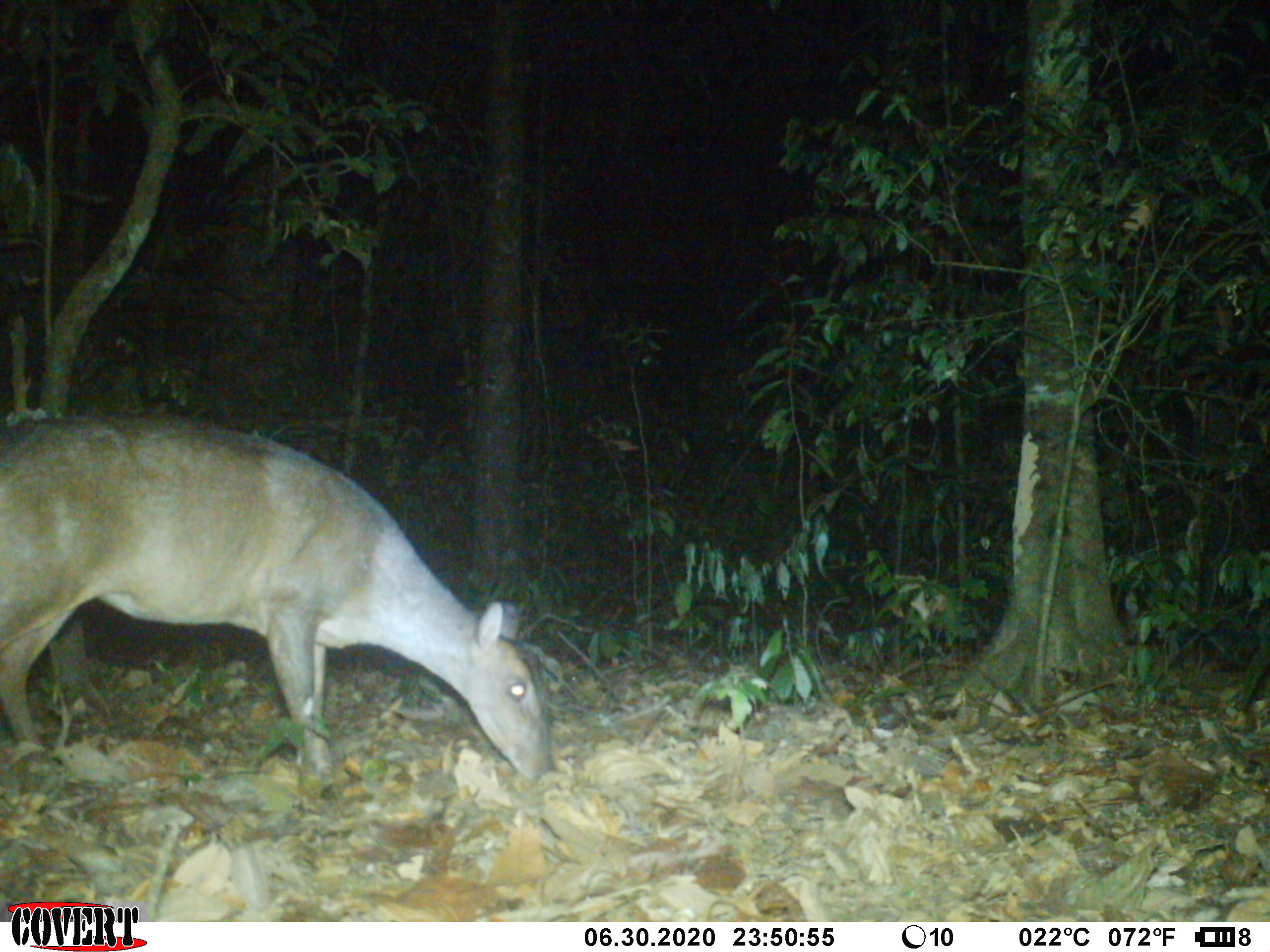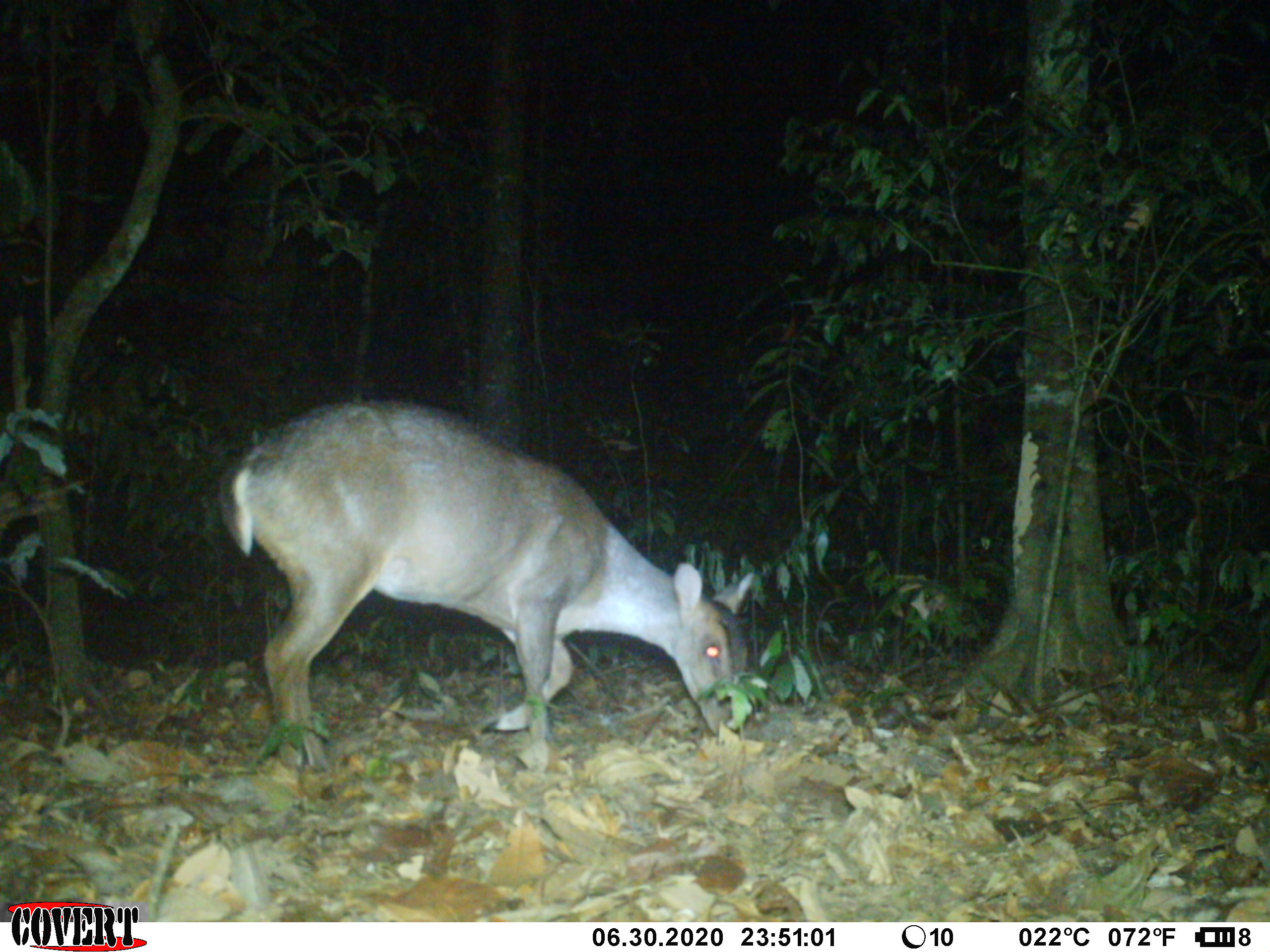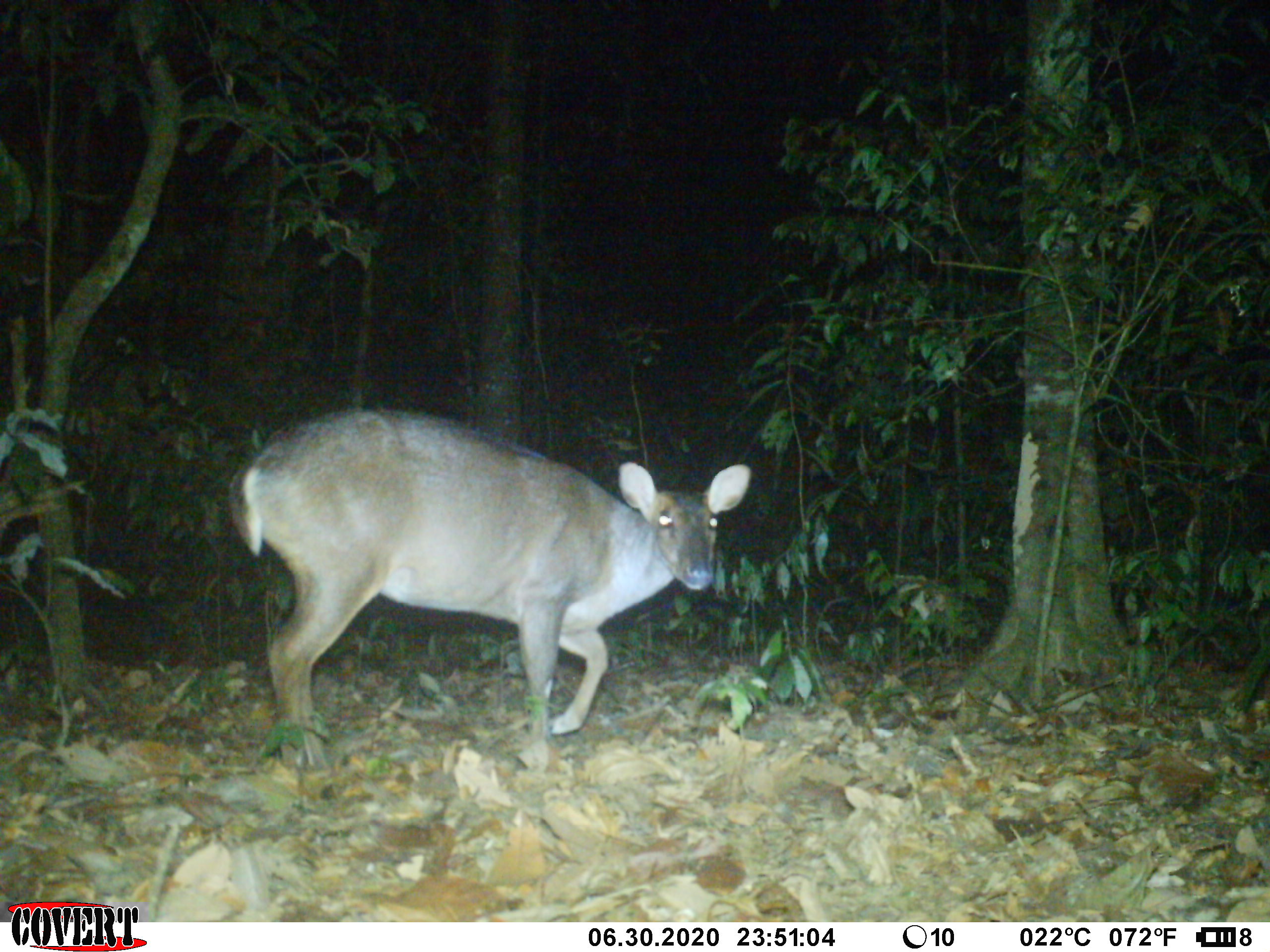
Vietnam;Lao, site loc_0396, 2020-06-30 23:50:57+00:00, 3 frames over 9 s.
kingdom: Animalia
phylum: Chordata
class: Mammalia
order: Artiodactyla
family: Cervidae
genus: Muntiacus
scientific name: Muntiacus vuquangensis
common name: large-antlered muntjac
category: large antlered muntjac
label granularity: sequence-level